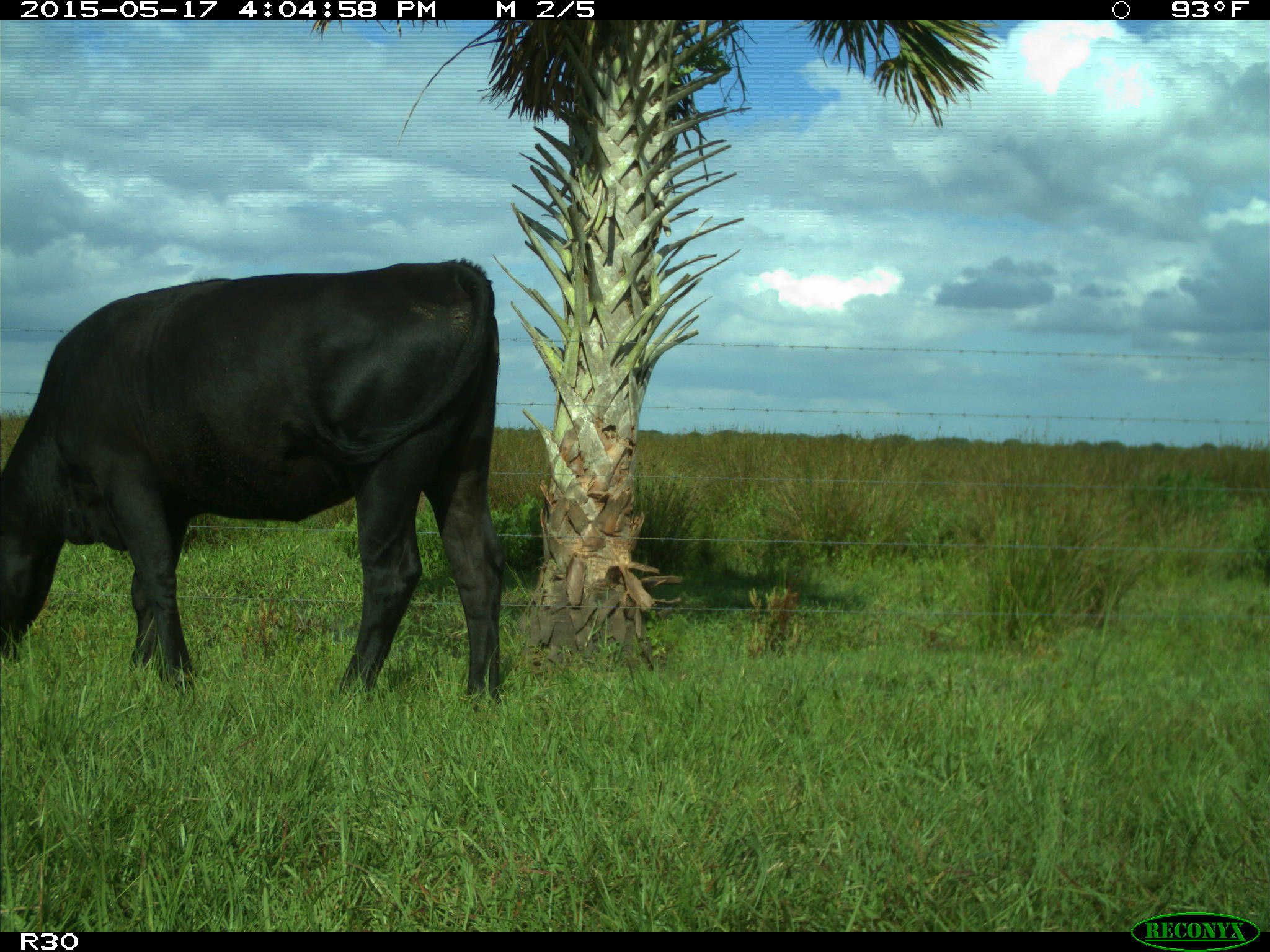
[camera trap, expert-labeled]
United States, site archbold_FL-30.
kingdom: Animalia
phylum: Chordata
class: Mammalia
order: Artiodactyla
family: Bovidae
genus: Bos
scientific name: Bos taurus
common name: domestic cow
Bos taurus (domestic cow).